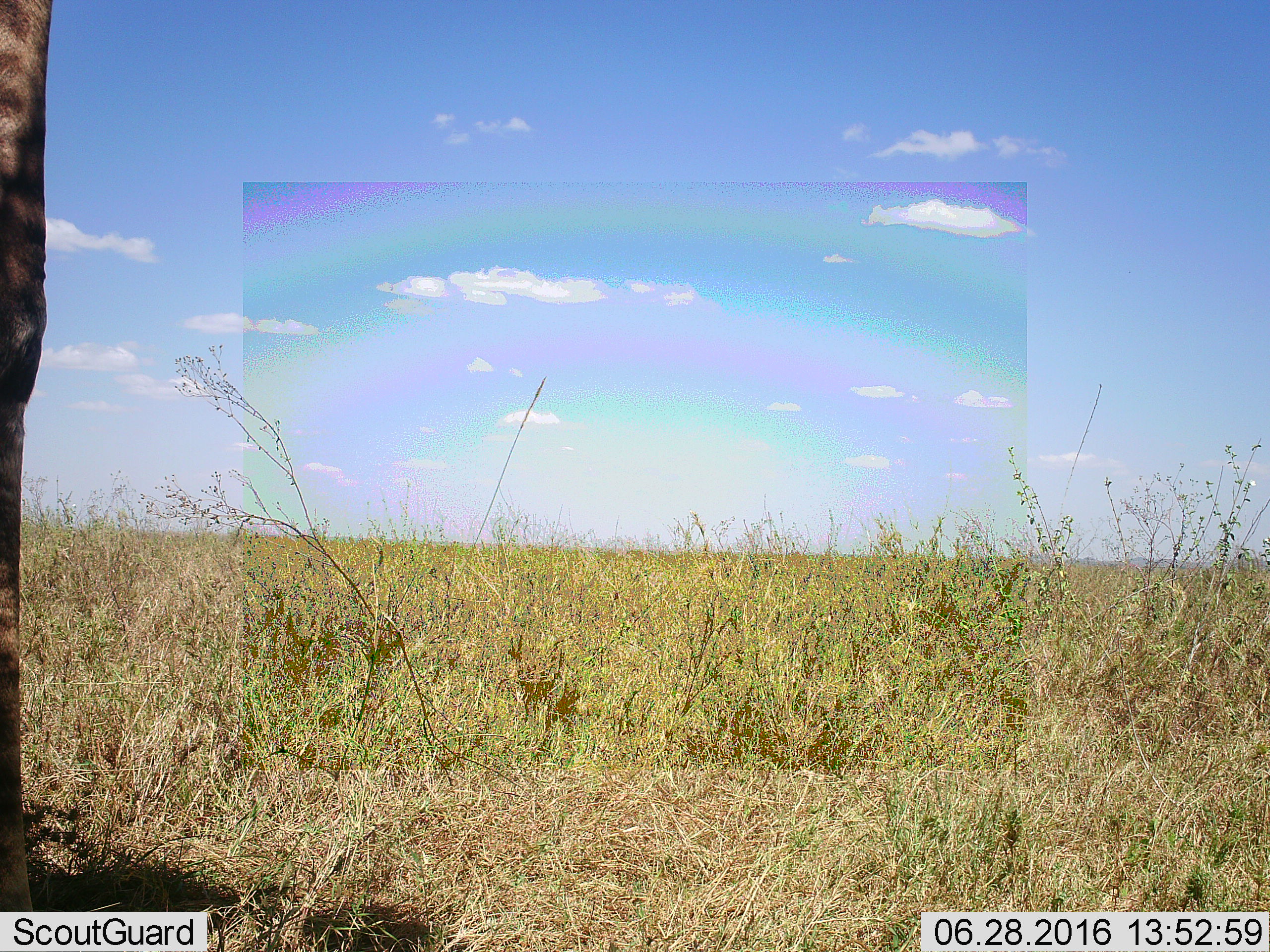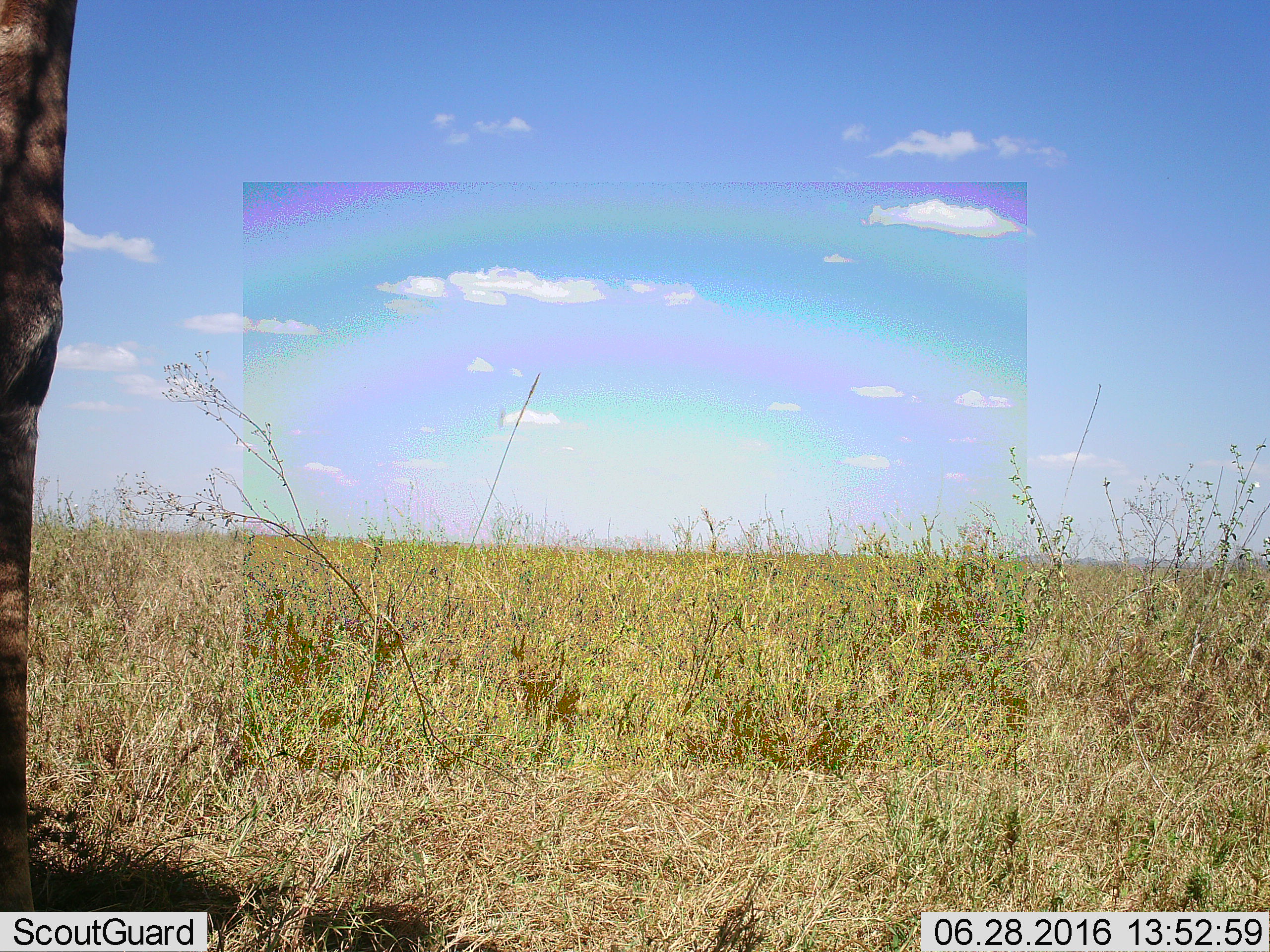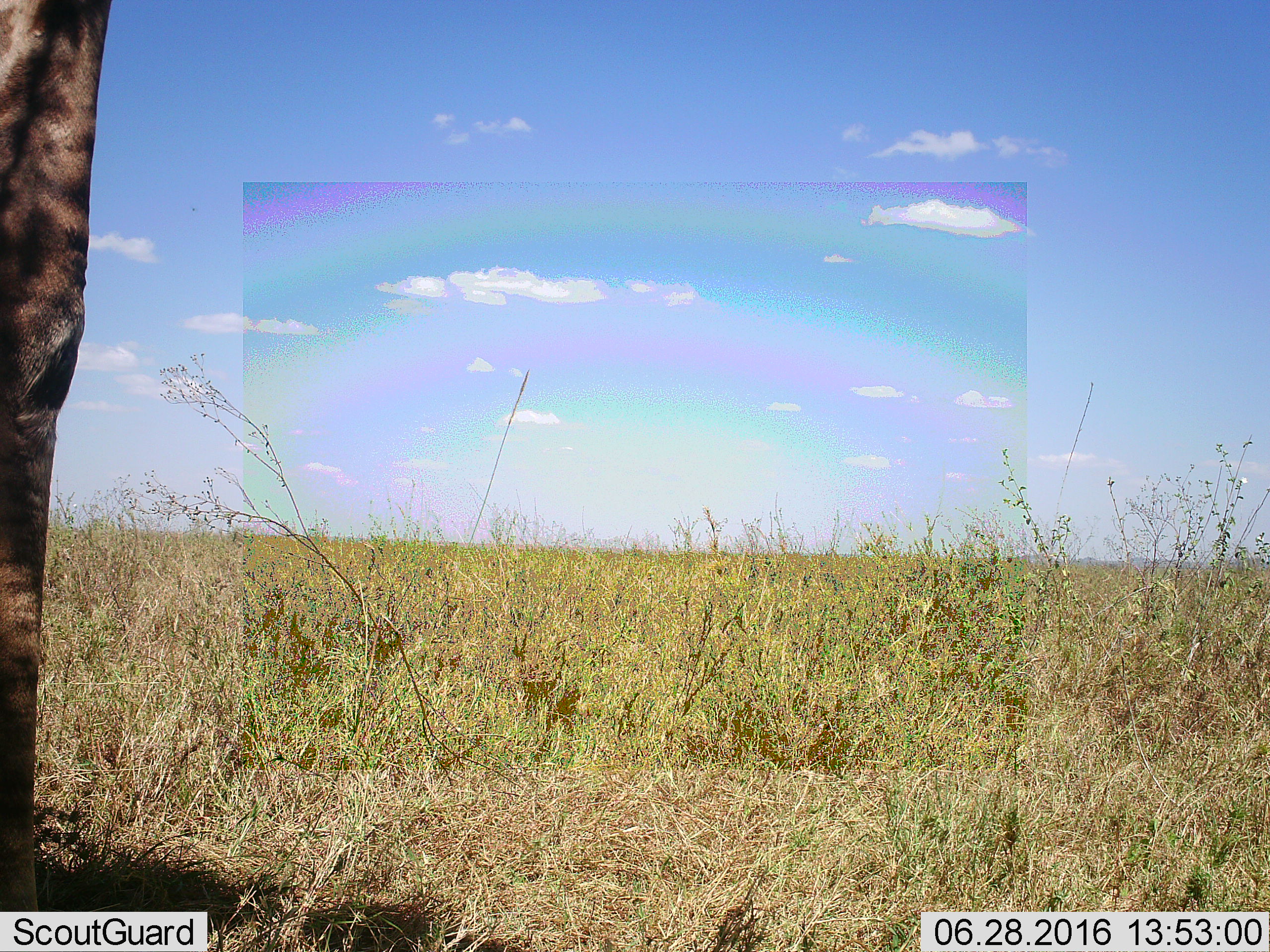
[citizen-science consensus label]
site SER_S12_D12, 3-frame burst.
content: unidentified animal